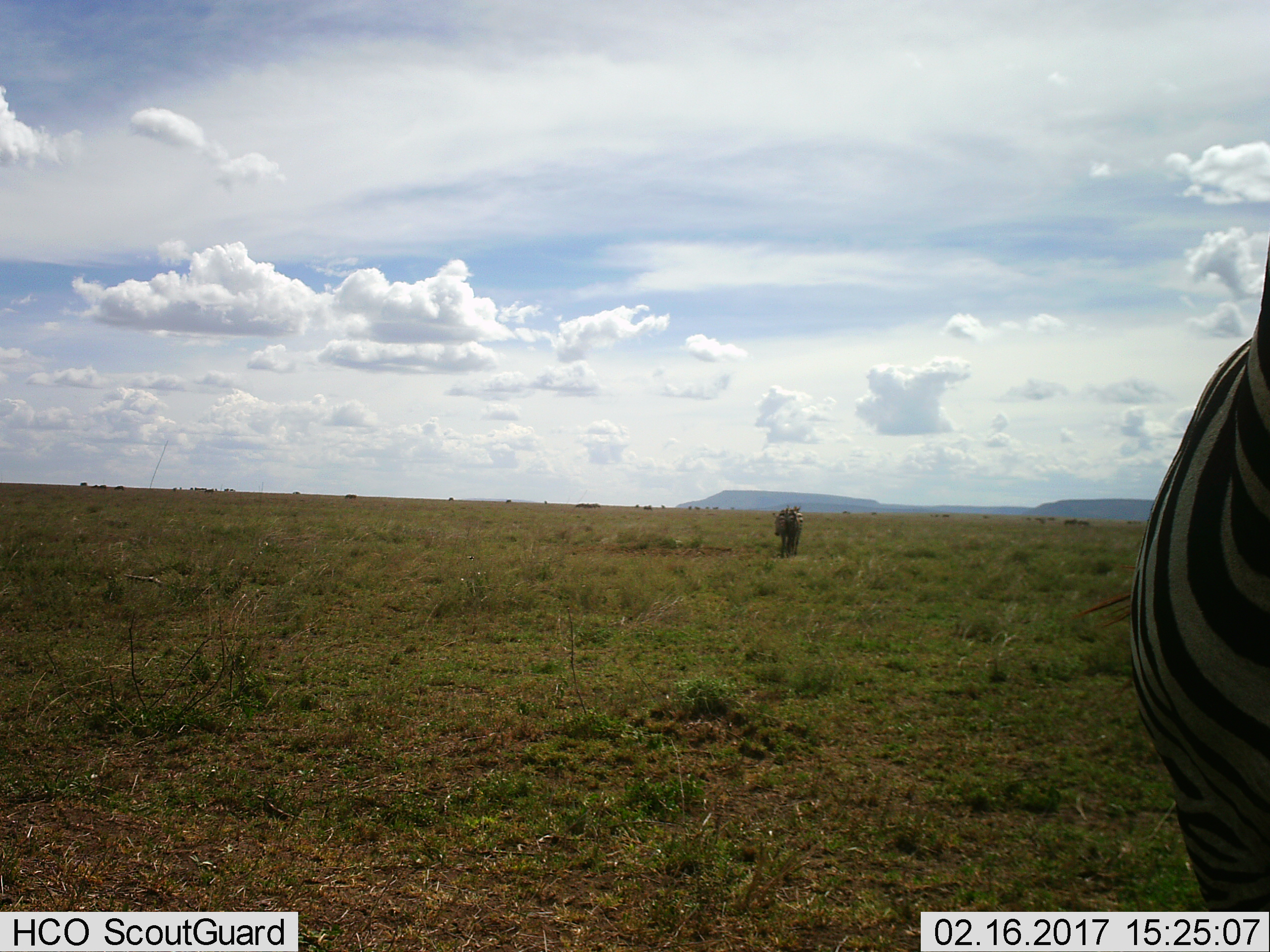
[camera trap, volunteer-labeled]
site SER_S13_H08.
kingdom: Animalia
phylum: Chordata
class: Mammalia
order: Perissodactyla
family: Equidae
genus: Equus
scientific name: Equus quagga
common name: plains zebra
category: zebraplains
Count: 2.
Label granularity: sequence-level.